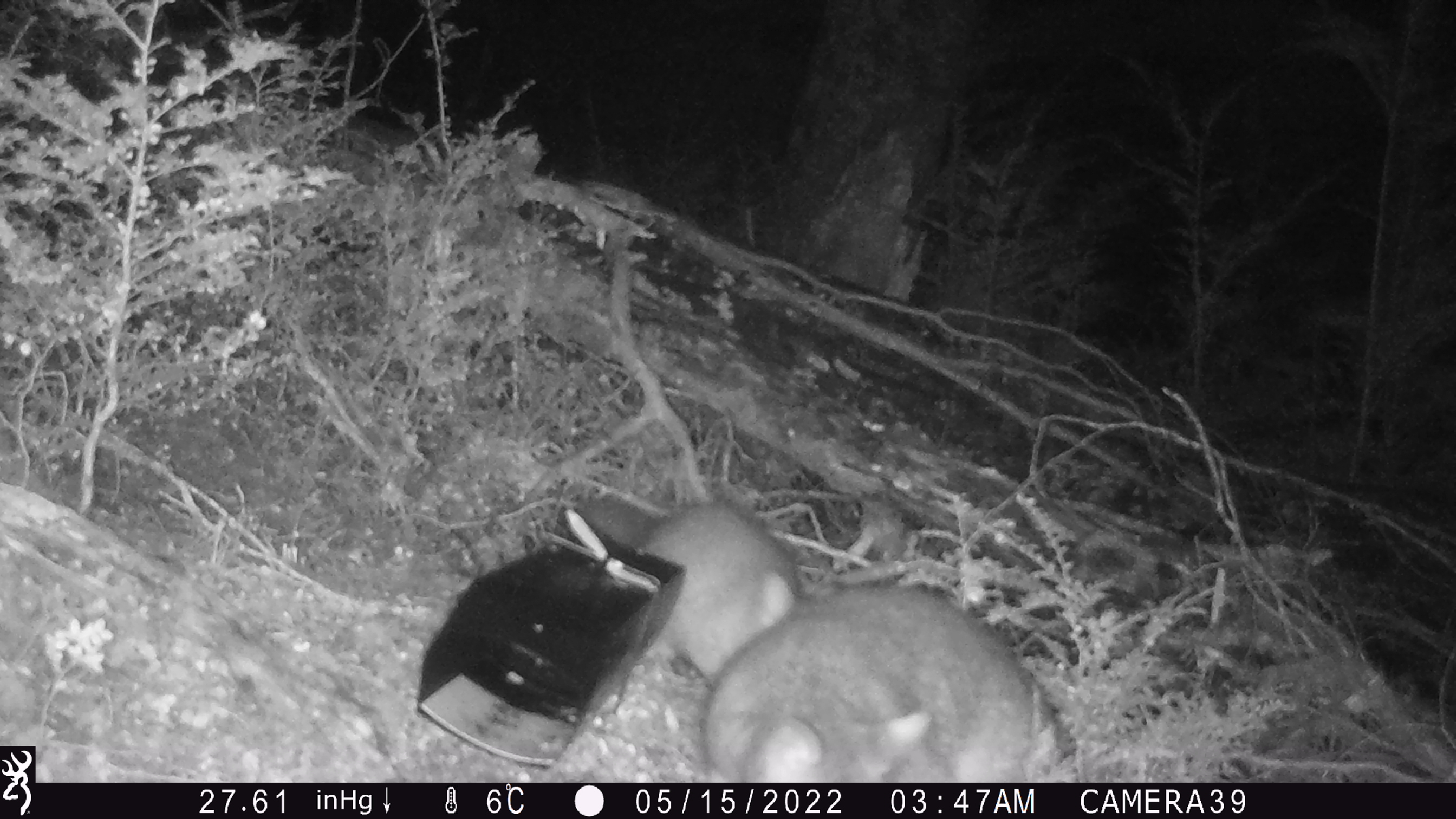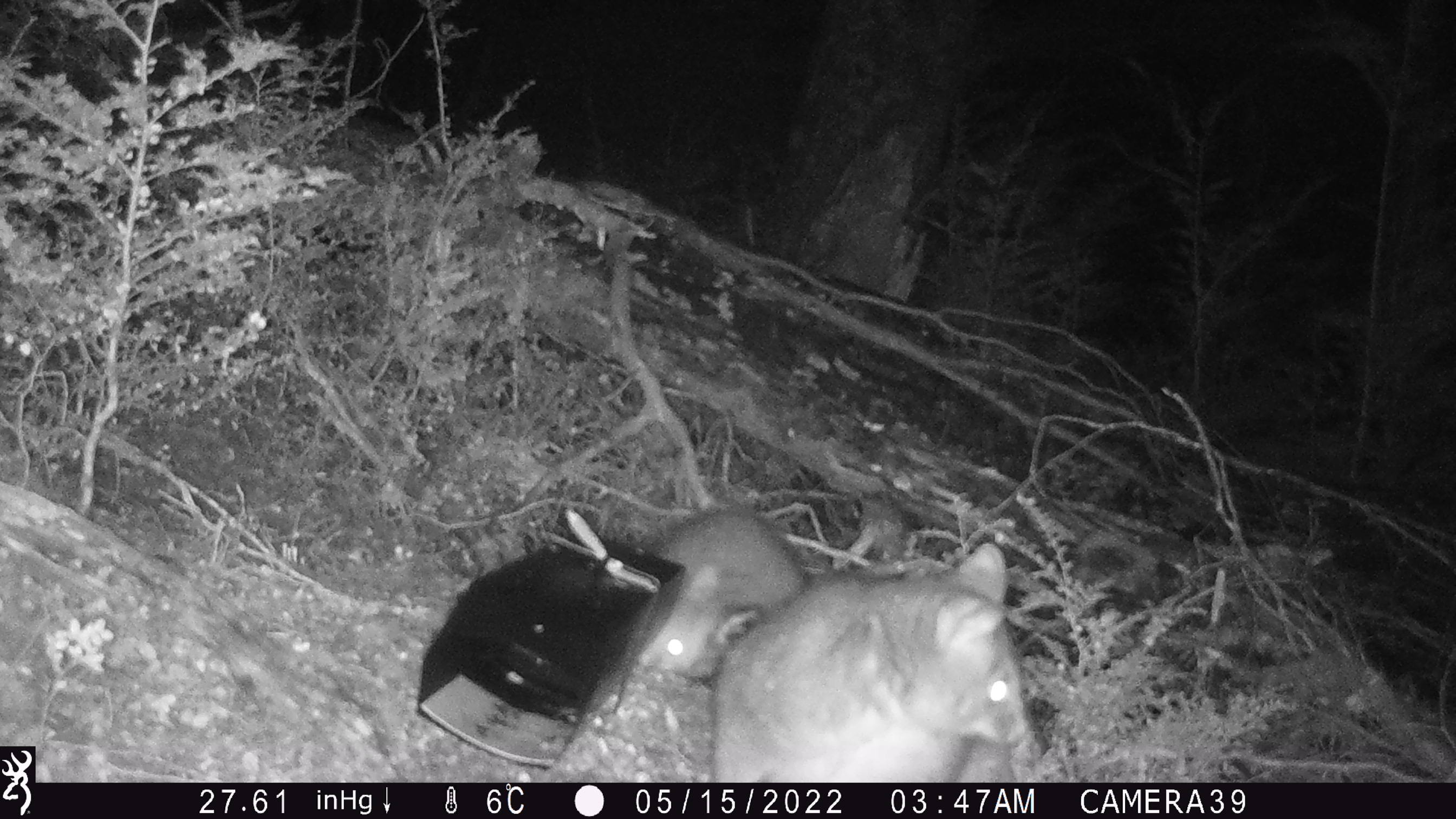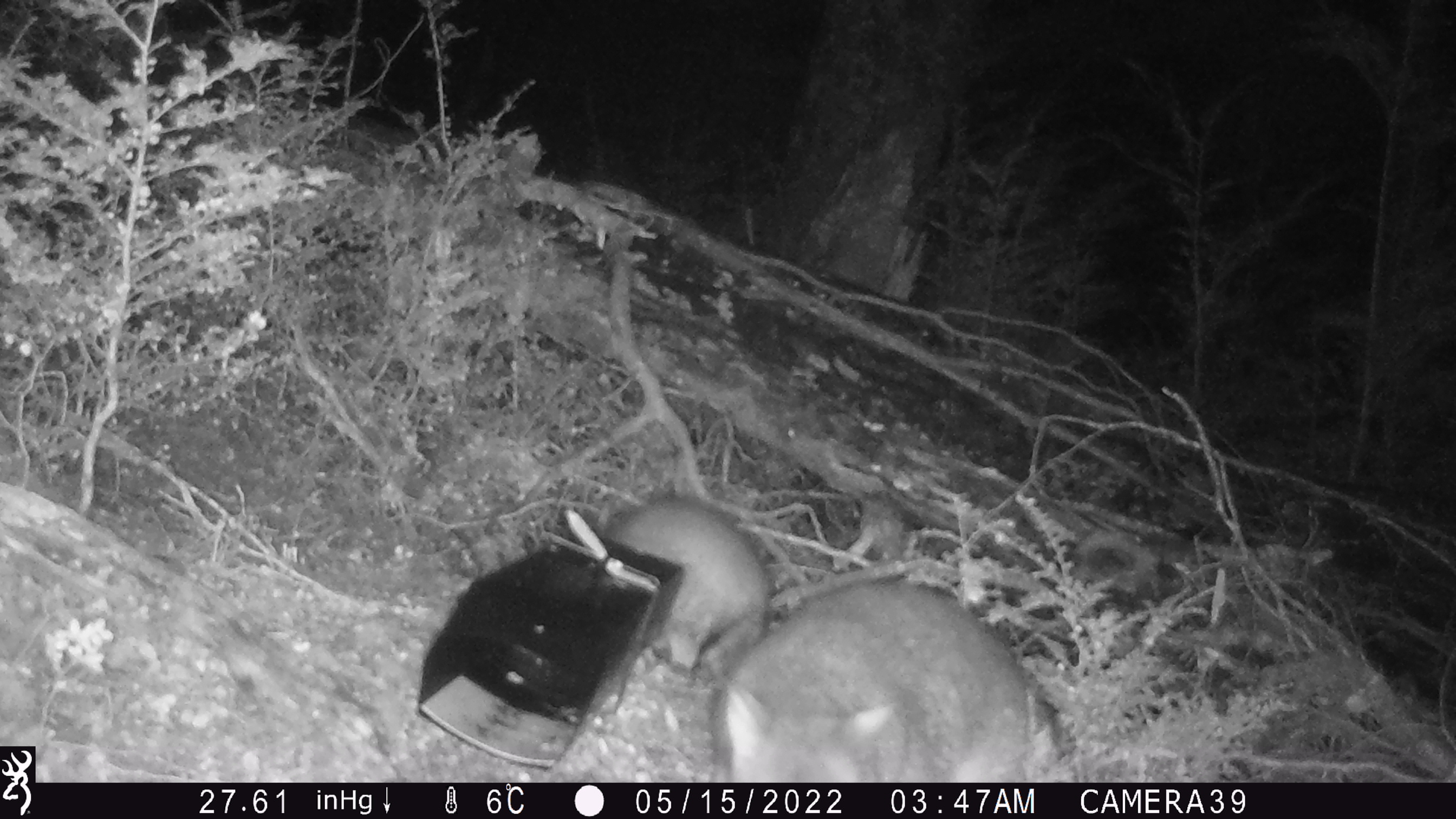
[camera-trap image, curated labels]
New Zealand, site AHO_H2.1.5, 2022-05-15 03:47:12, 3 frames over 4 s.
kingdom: Animalia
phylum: Chordata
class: Mammalia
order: Diprotodontia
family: Phalangeridae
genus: Trichosurus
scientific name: Trichosurus vulpecula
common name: common brushtail possum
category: possum